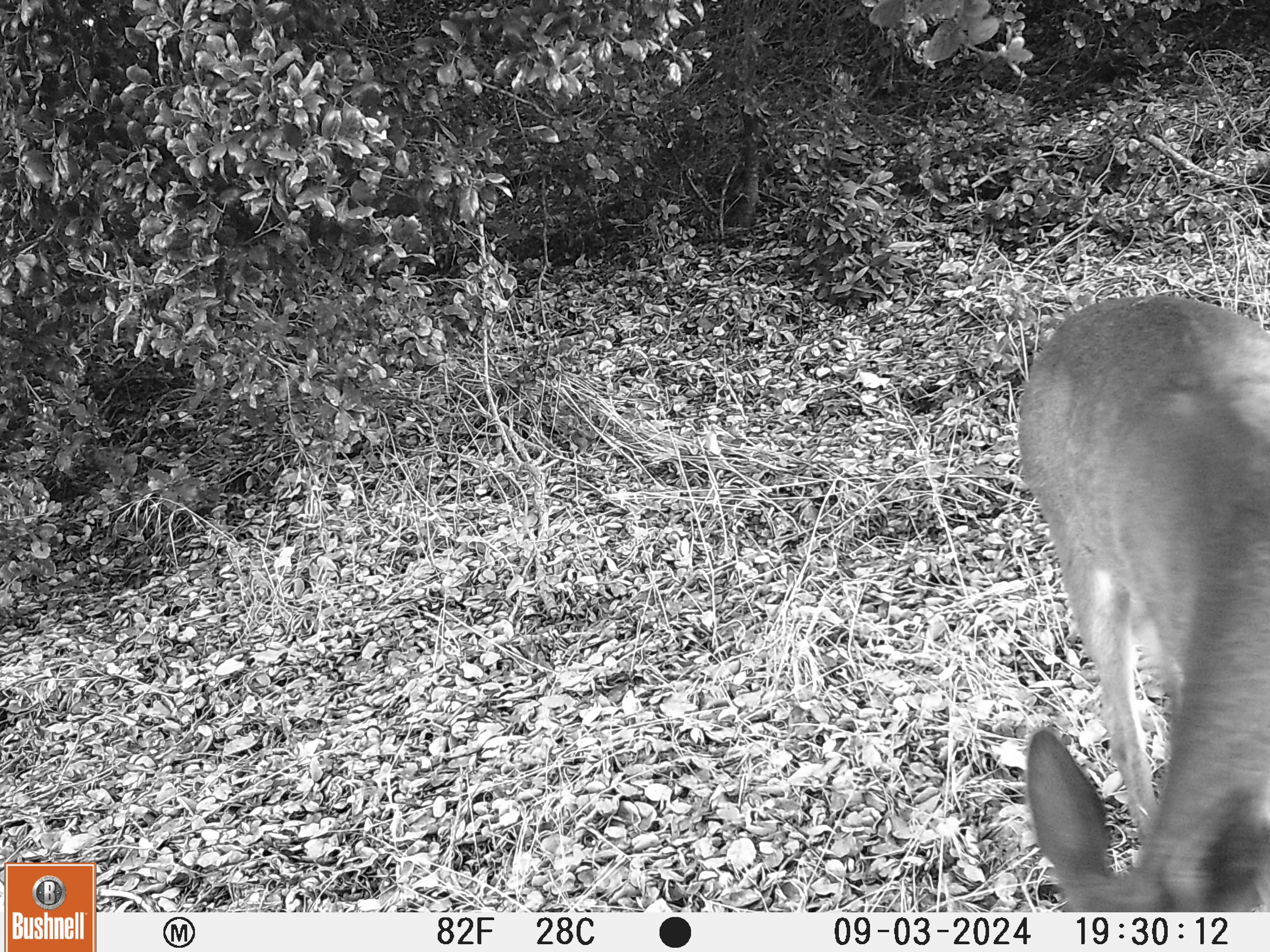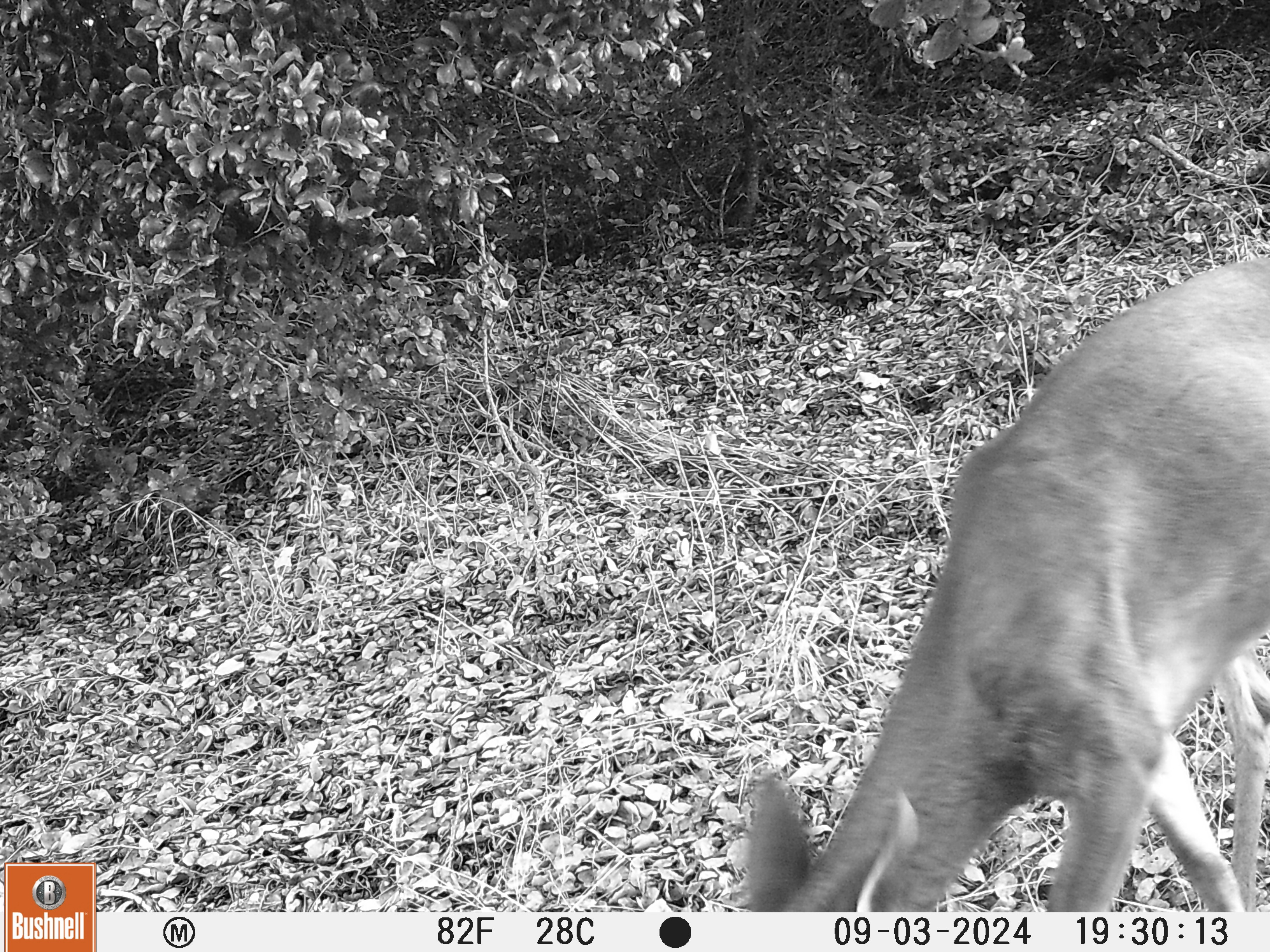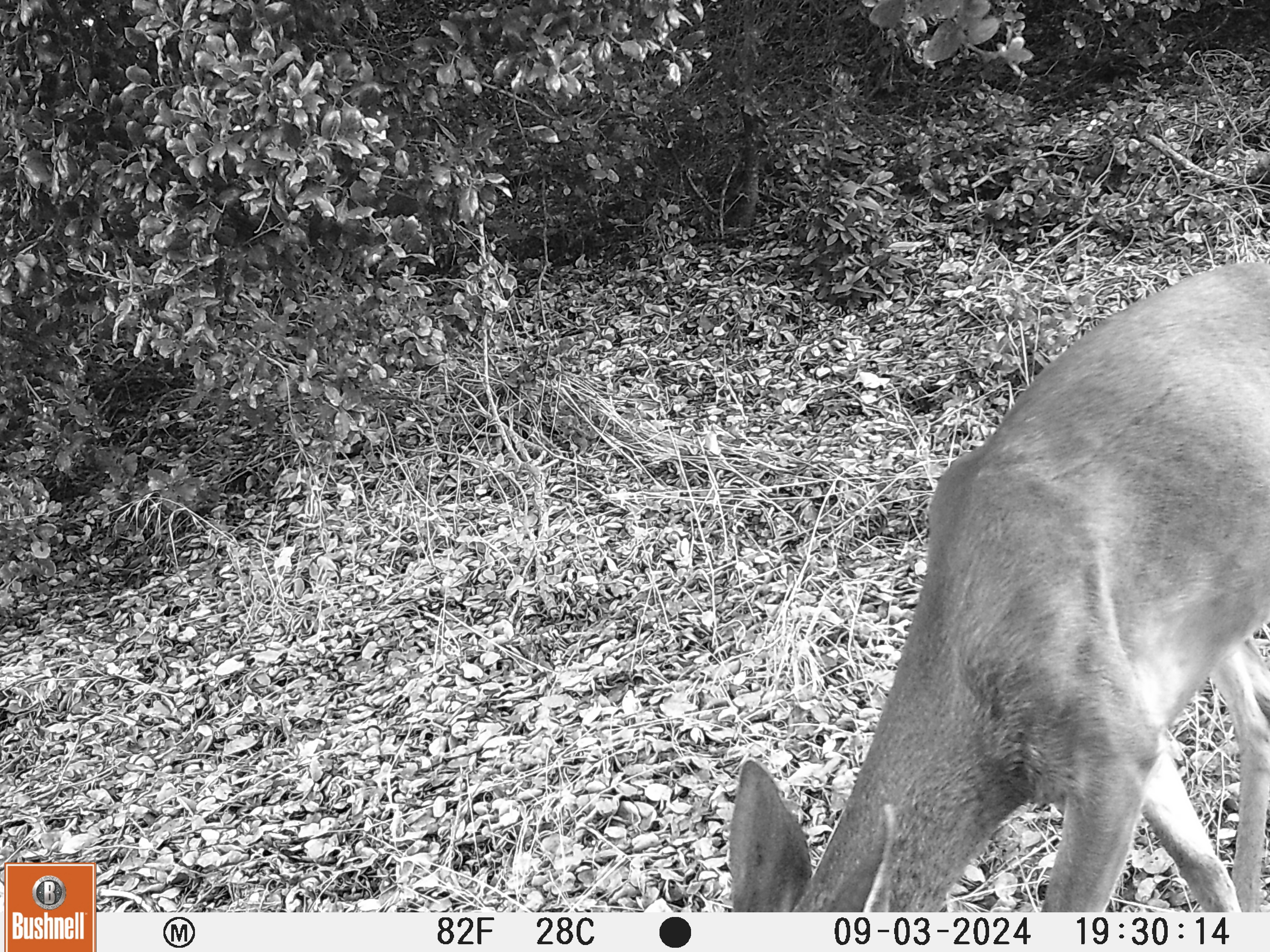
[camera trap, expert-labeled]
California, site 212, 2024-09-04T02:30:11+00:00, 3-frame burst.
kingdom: Animalia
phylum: Chordata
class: Mammalia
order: Artiodactyla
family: Cervidae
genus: Odocoileus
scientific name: Odocoileus hemionus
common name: mule deer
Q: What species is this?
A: Mule deer (Odocoileus hemionus).